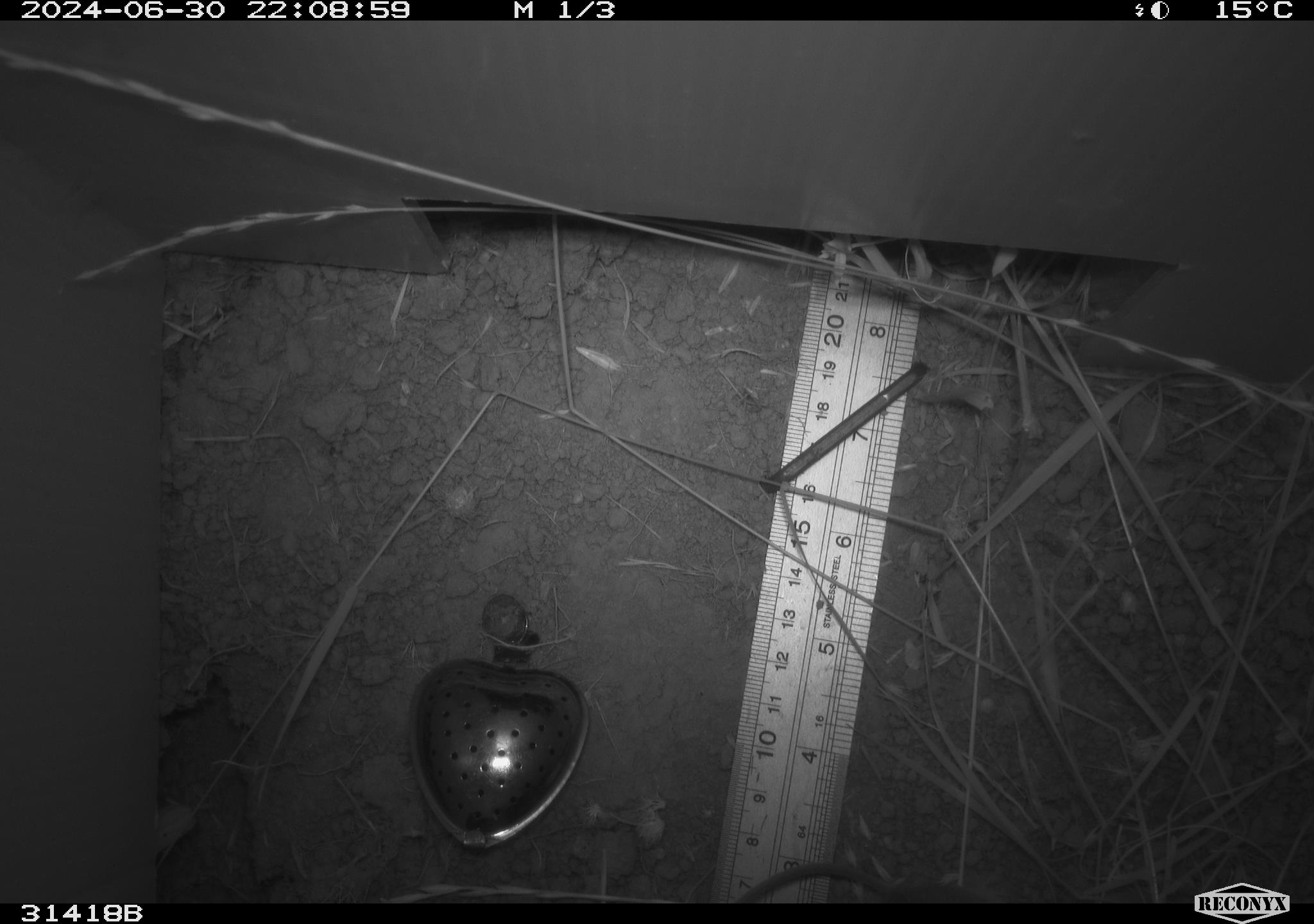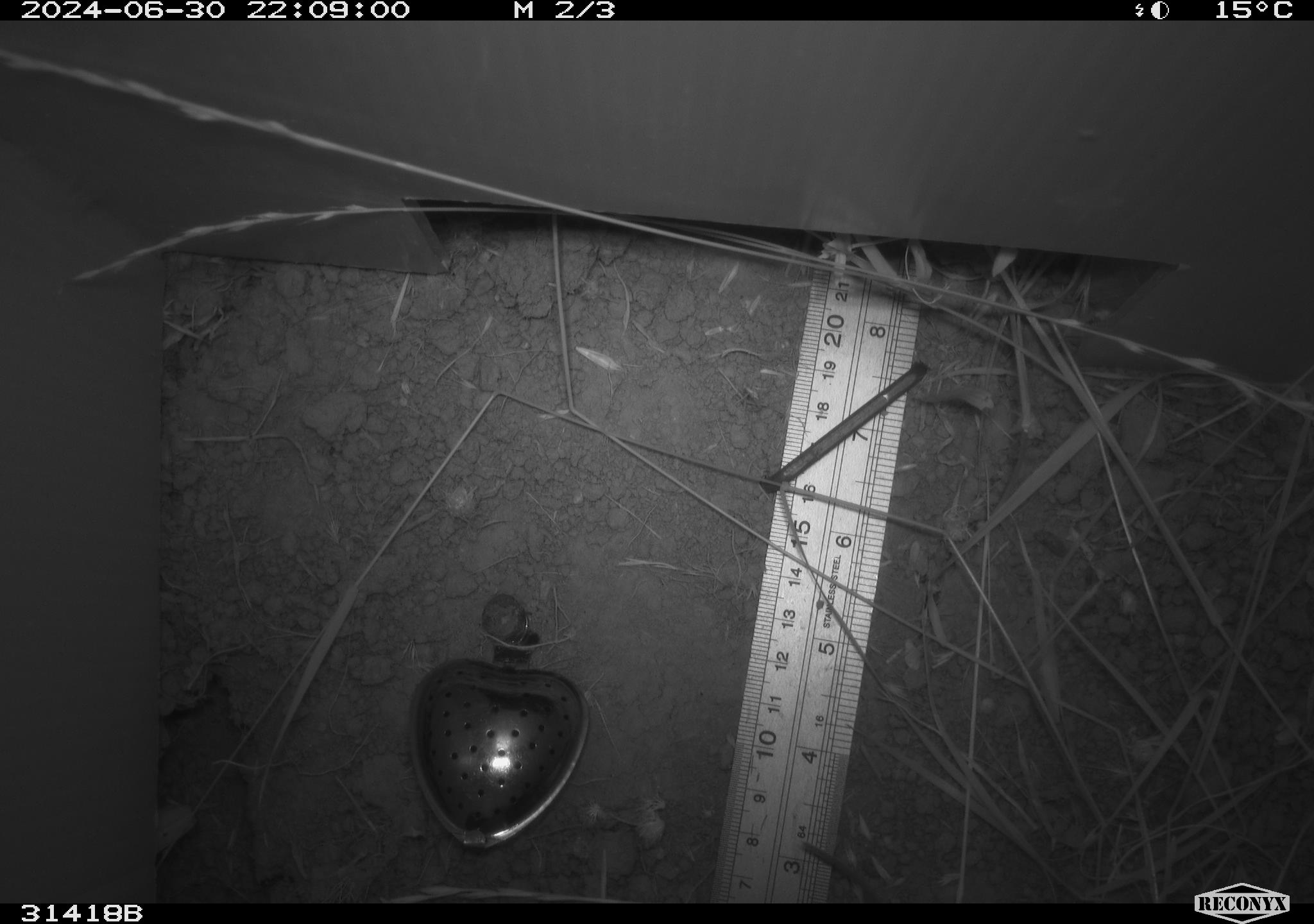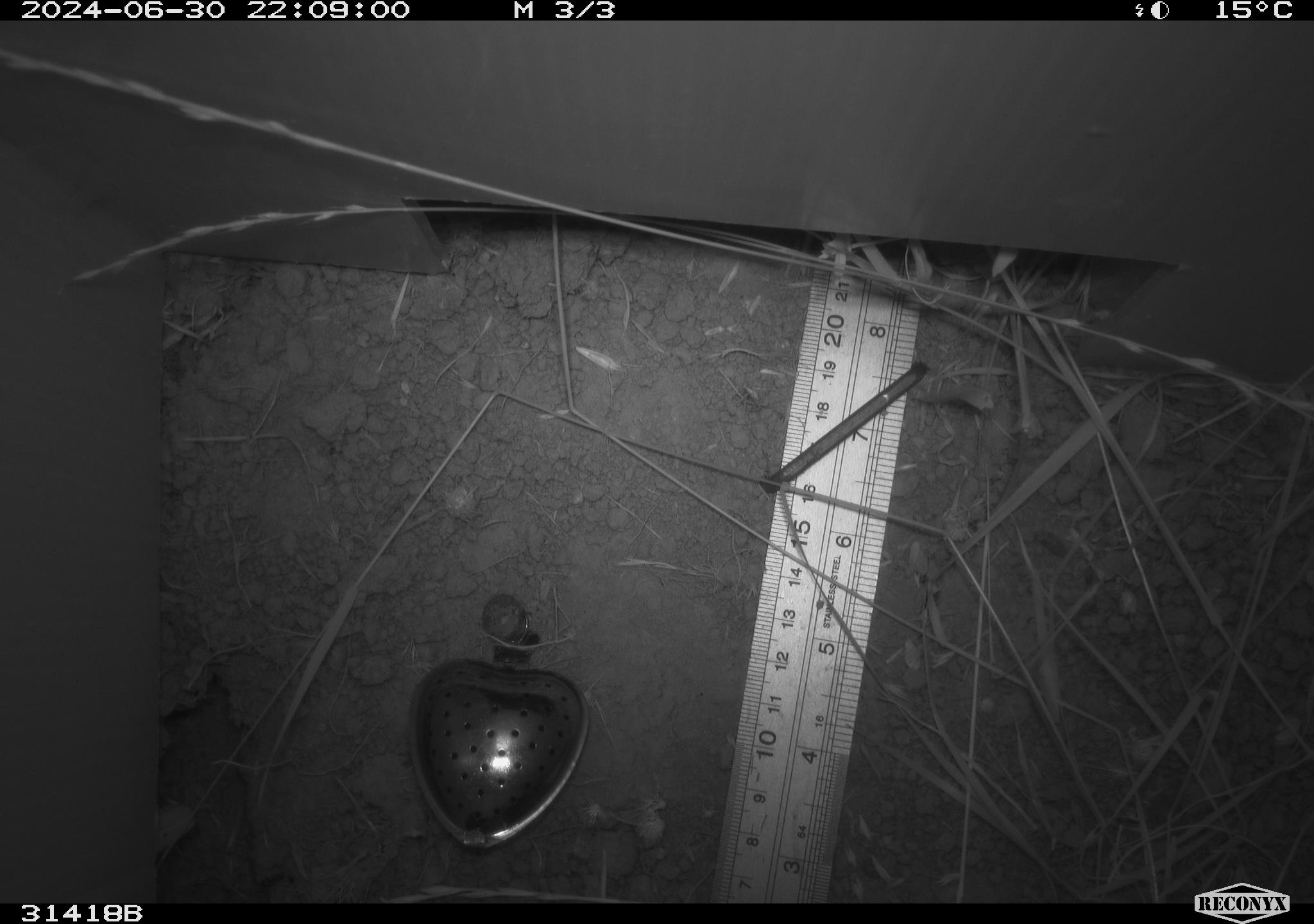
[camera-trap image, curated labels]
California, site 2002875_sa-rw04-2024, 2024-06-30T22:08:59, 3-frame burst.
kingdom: Animalia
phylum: Chordata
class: Mammalia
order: Rodentia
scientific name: Rodentia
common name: rodent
Rodent (Rodentia).